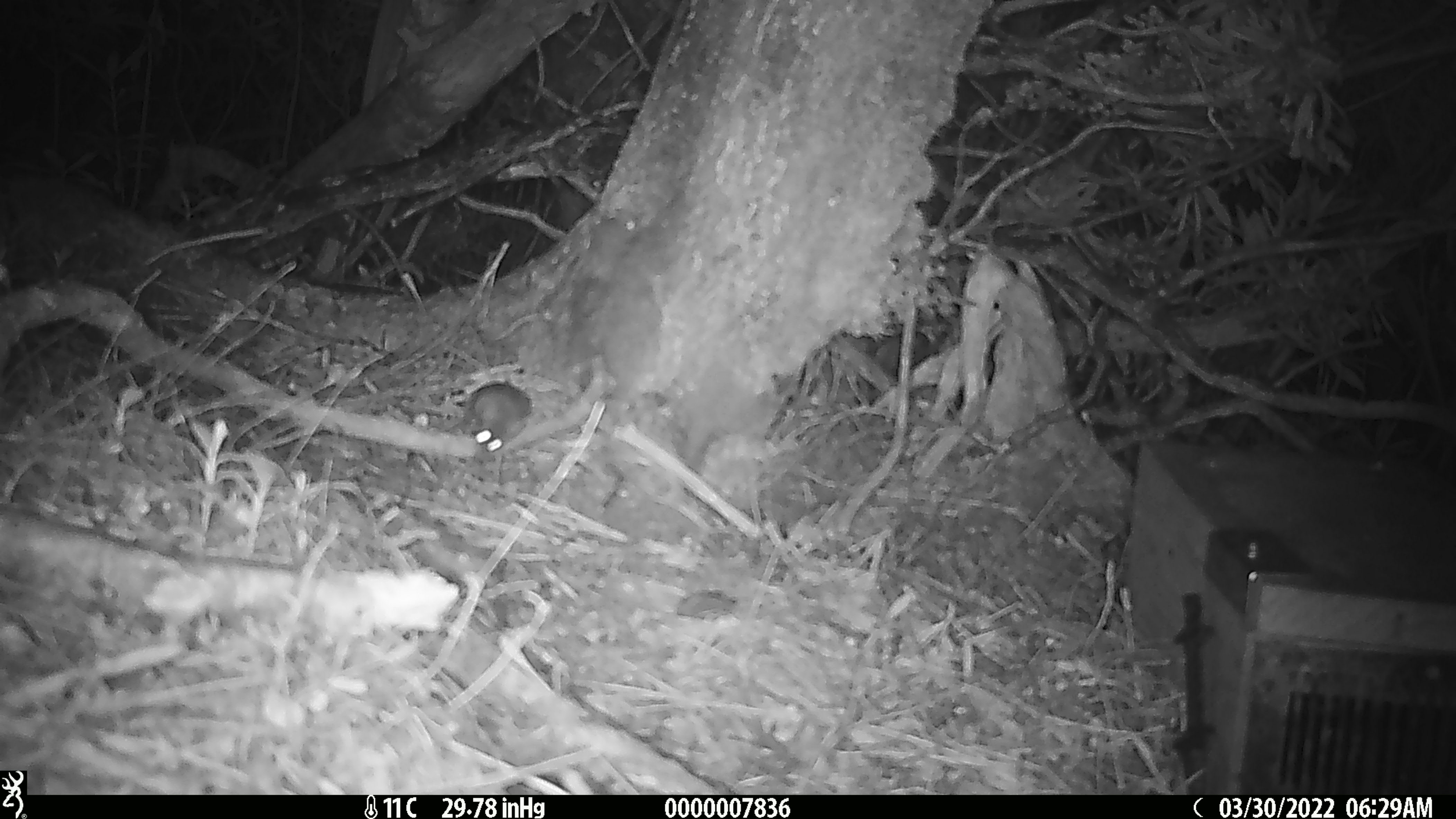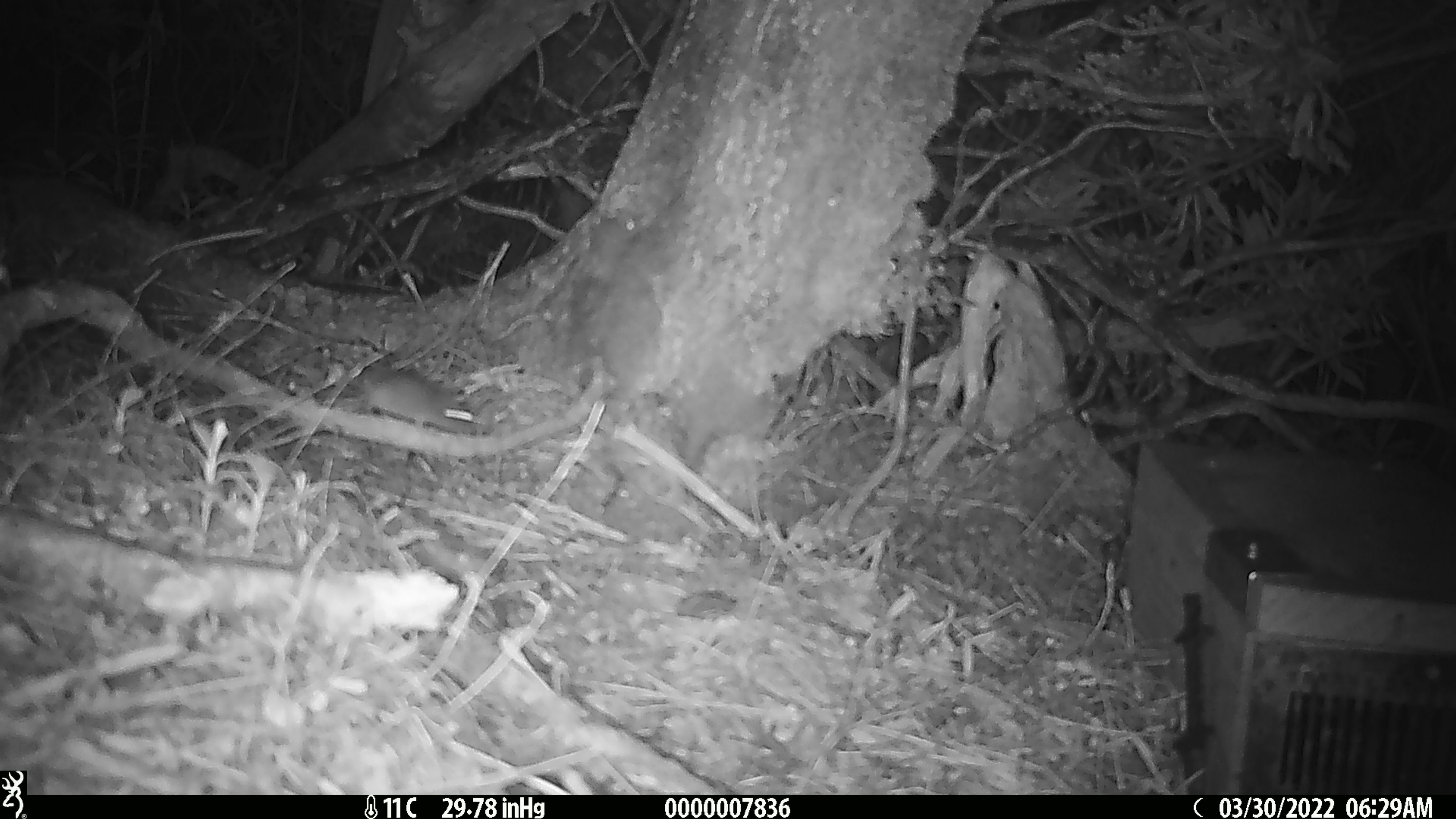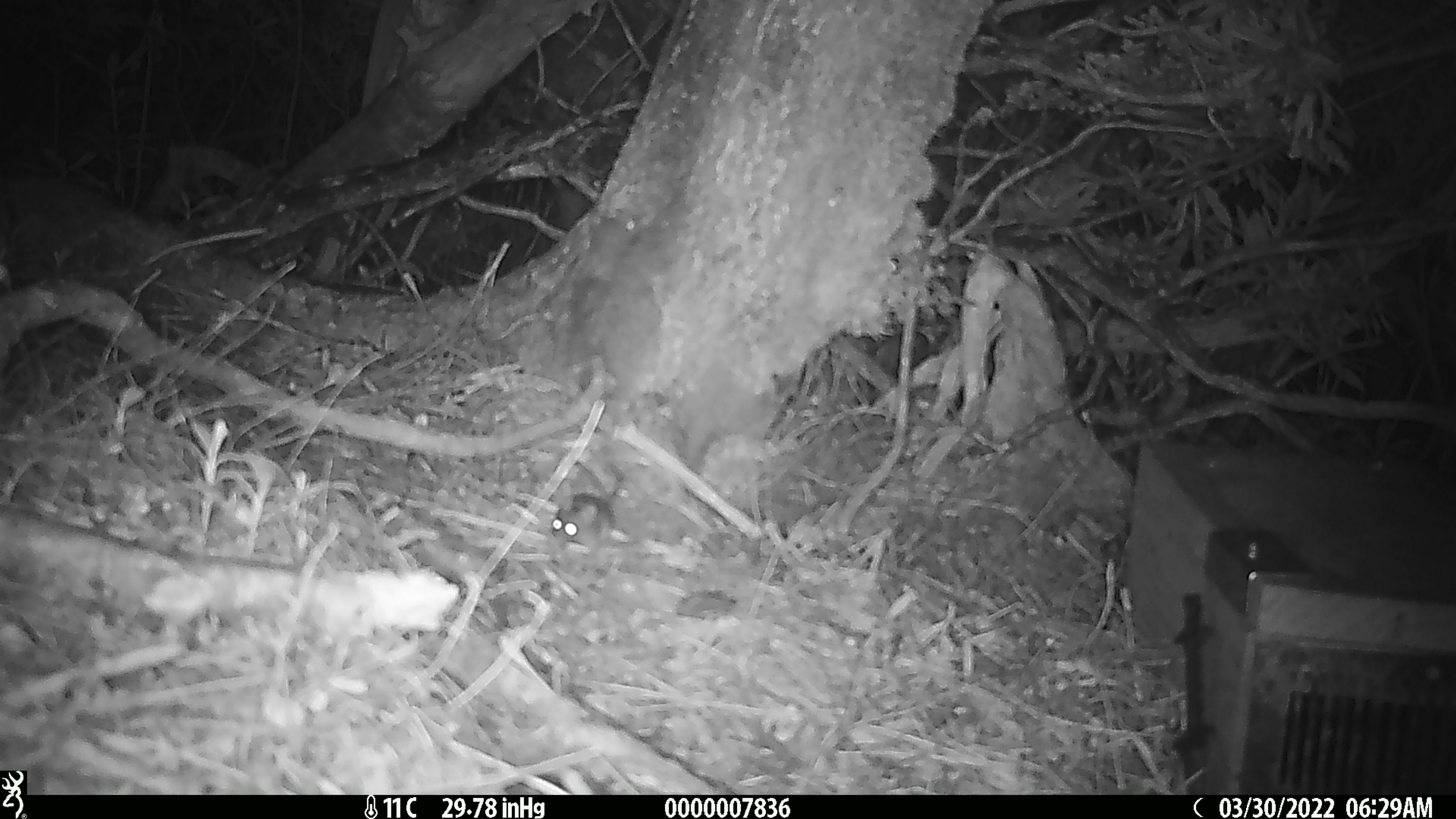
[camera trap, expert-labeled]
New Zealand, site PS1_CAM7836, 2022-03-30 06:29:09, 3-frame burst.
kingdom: Animalia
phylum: Chordata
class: Mammalia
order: Rodentia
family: Muridae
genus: Mus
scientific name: Mus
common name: mouse